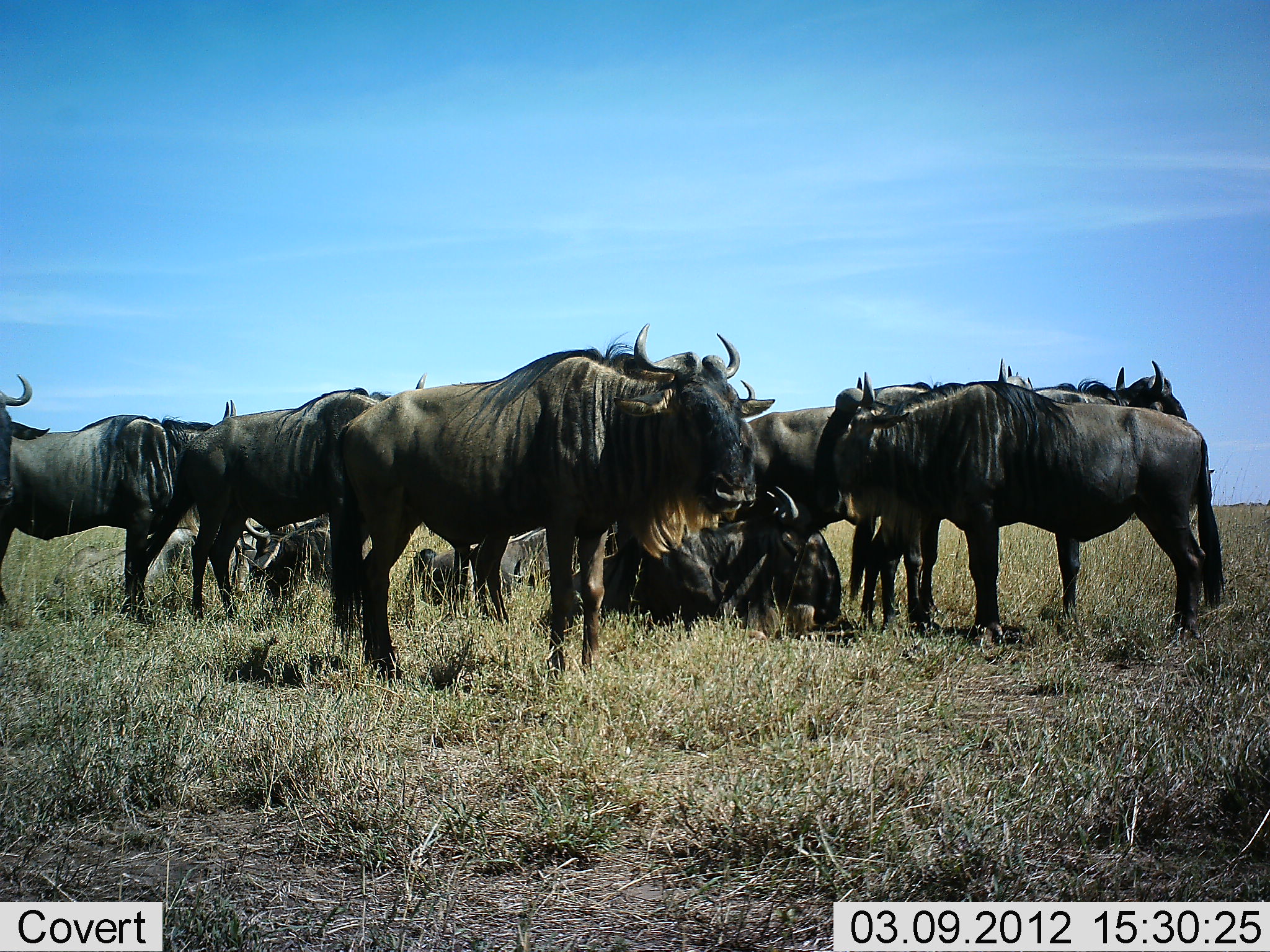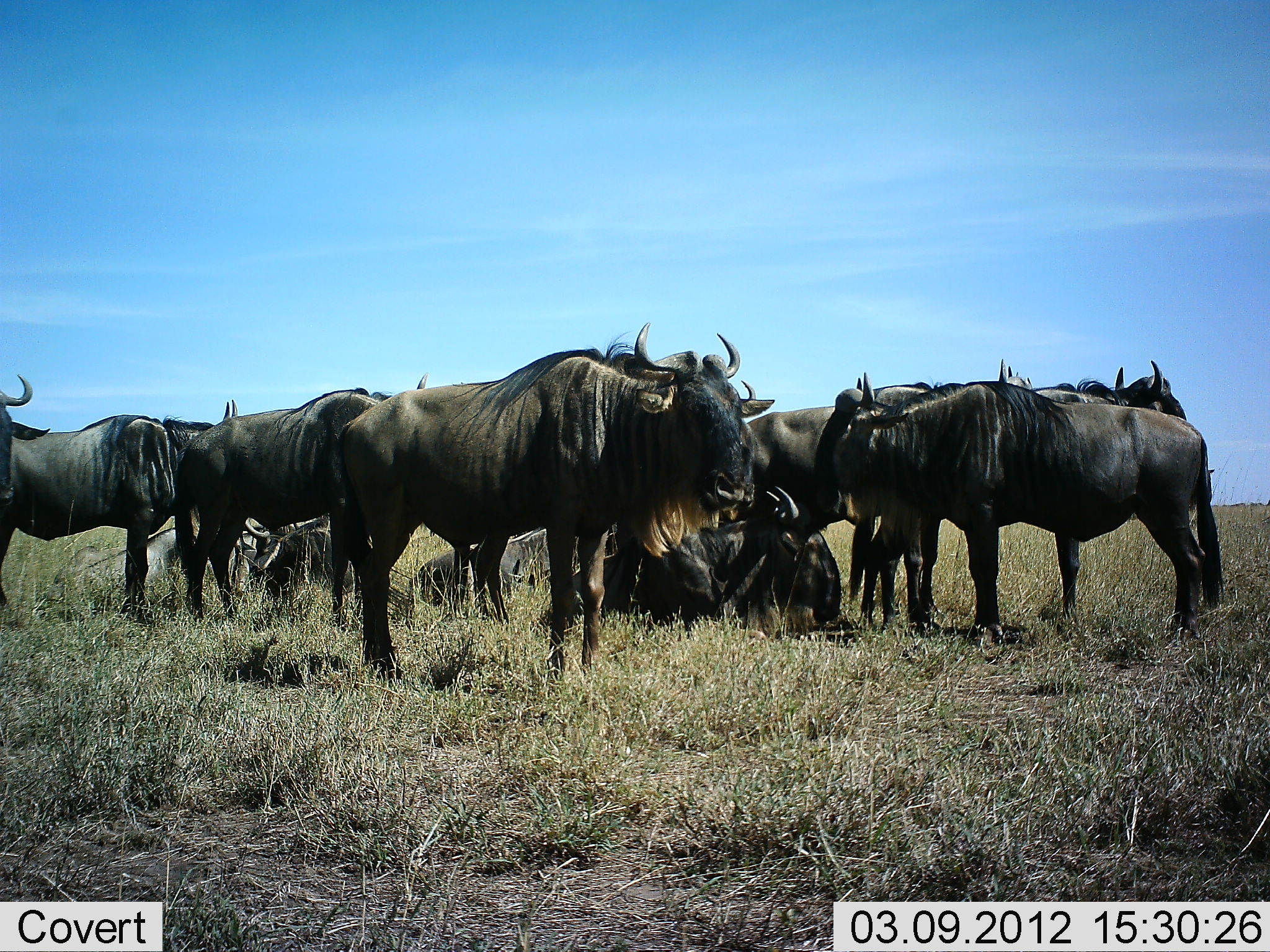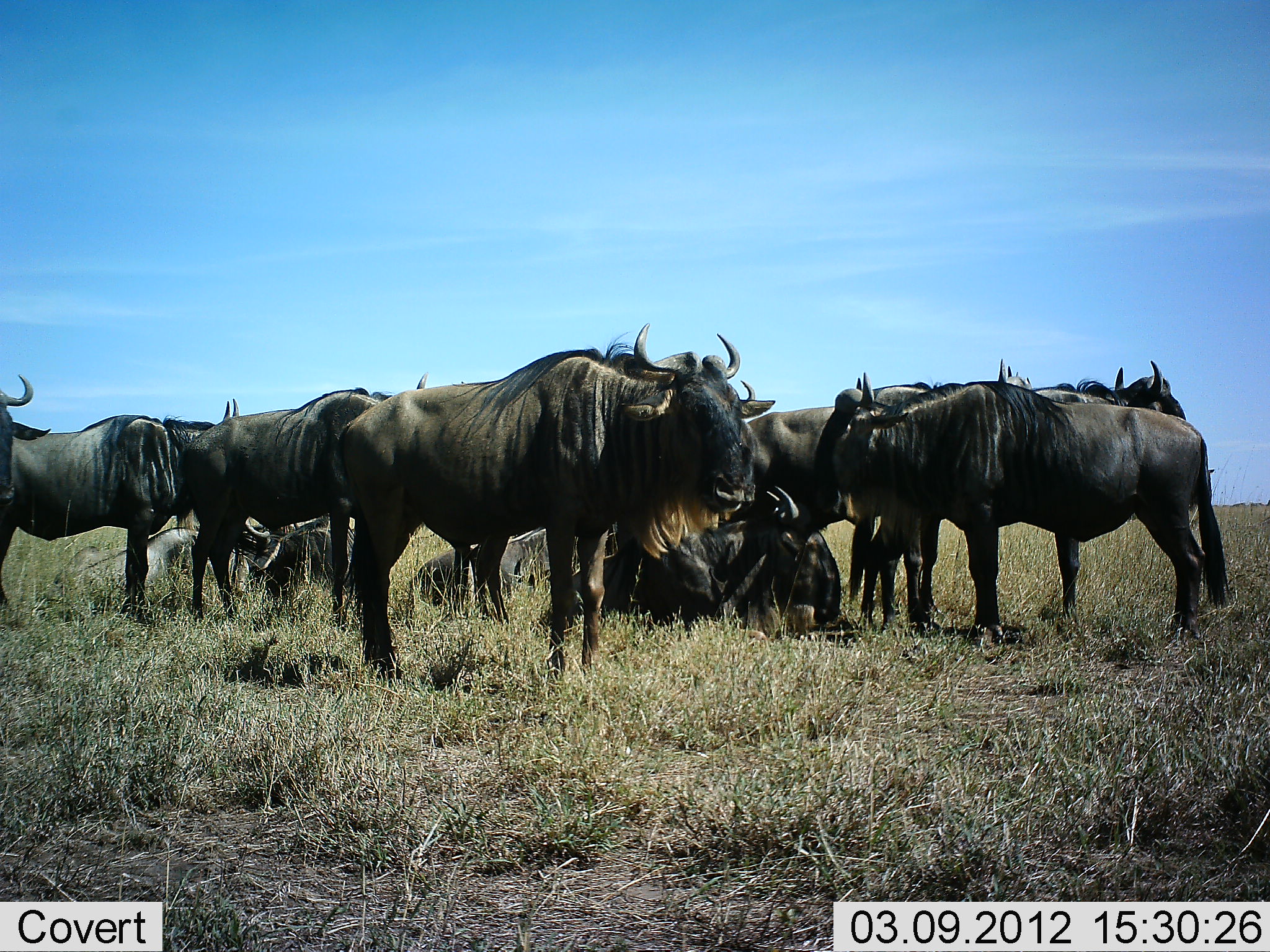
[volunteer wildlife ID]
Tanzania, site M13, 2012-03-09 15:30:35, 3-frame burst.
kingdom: Animalia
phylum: Chordata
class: Mammalia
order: Artiodactyla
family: Bovidae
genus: Connochaetes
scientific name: Connochaetes taurinus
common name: blue wildebeest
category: wildebeest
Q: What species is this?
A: Wildebeest (blue wildebeest) (Connochaetes taurinus).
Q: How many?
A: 11-50.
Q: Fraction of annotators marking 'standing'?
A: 87%.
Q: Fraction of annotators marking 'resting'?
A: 100%.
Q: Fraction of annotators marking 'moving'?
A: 0%.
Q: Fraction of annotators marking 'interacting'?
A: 0%.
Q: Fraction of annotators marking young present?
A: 0%.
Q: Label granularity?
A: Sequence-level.